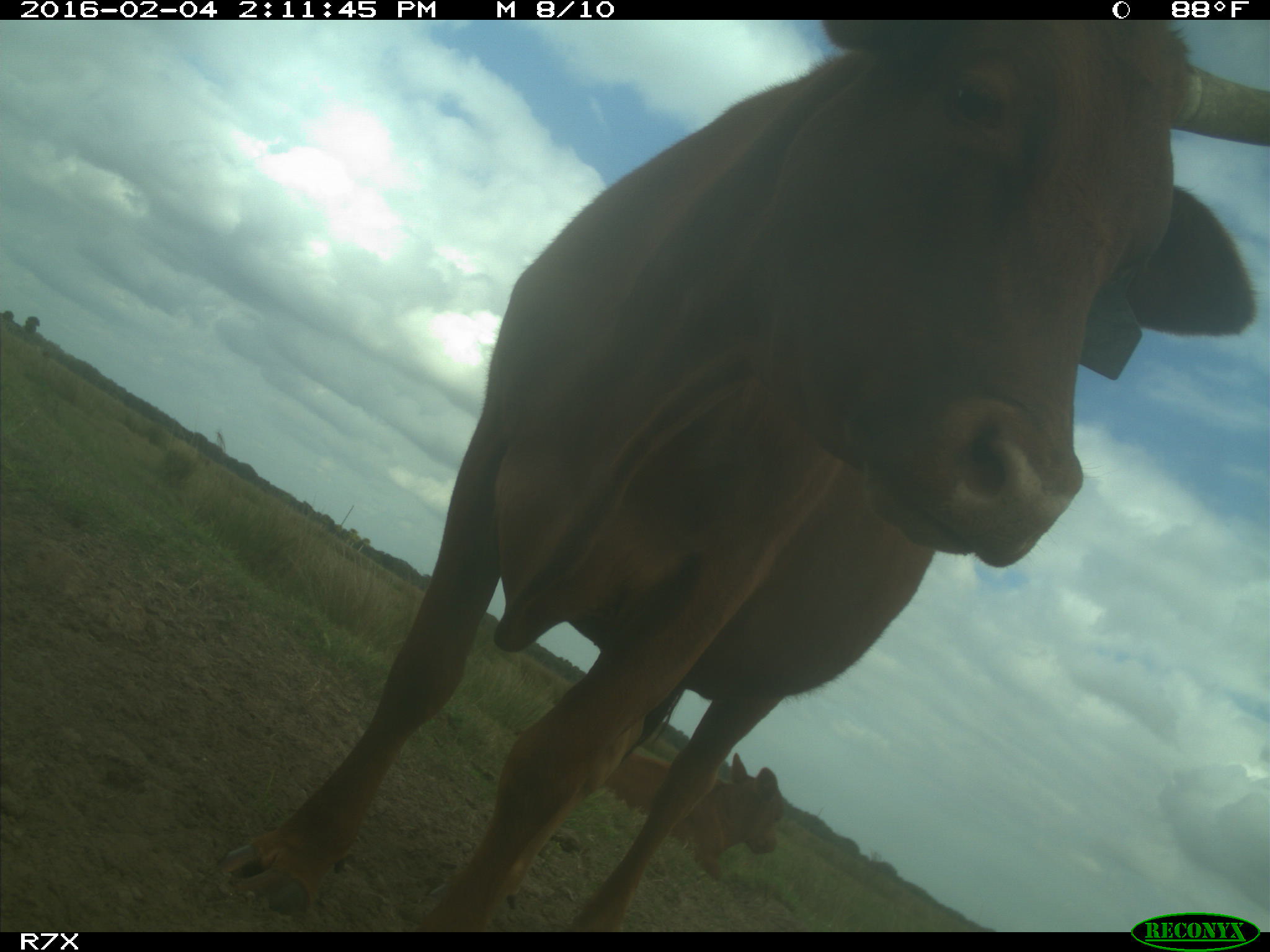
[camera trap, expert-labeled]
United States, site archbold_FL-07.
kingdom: Animalia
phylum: Chordata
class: Mammalia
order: Artiodactyla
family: Bovidae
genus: Bos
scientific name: Bos taurus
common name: domestic cow